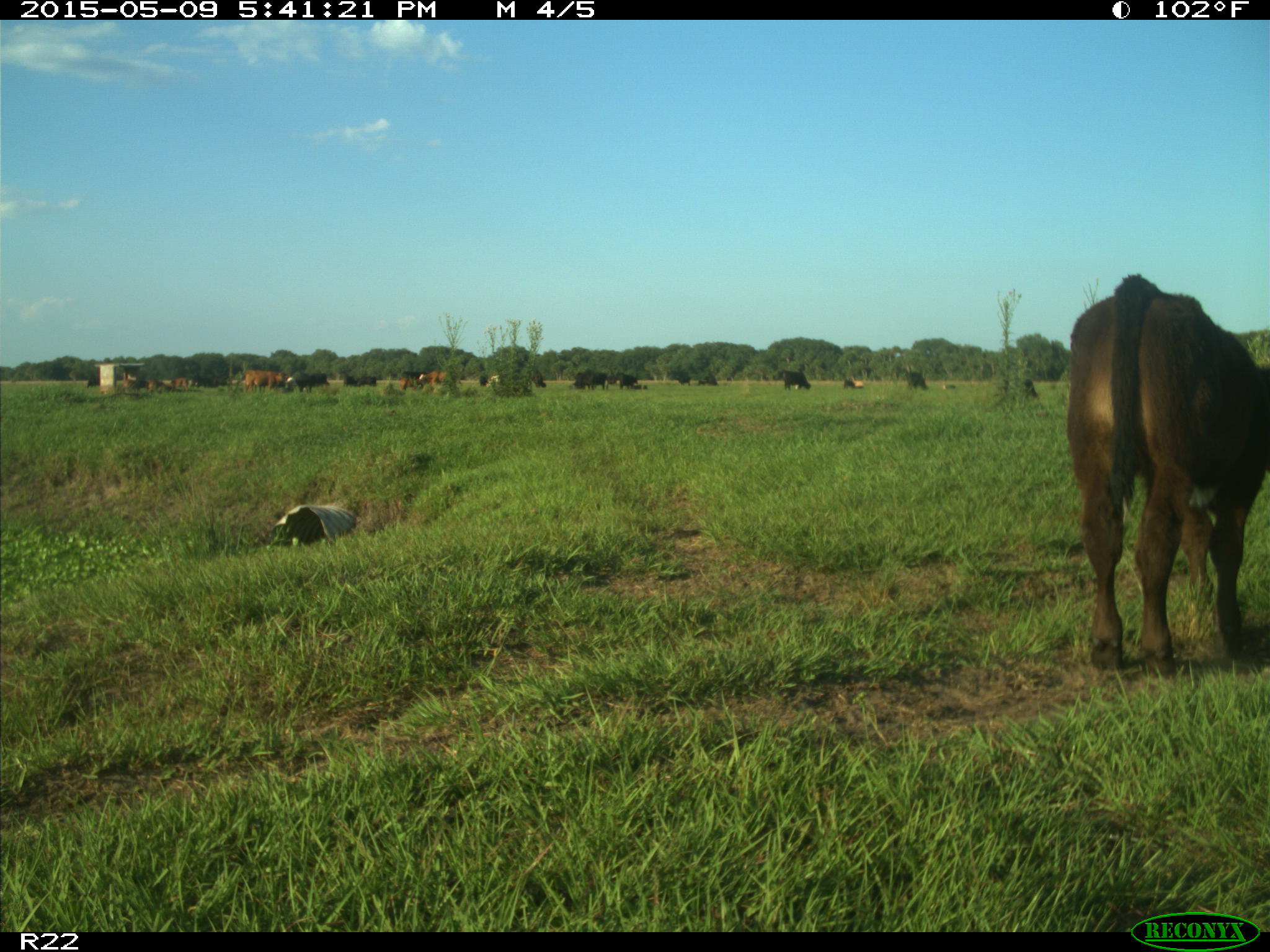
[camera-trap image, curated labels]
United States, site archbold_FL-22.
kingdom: Animalia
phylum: Chordata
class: Mammalia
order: Artiodactyla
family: Bovidae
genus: Bos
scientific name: Bos taurus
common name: domestic cow